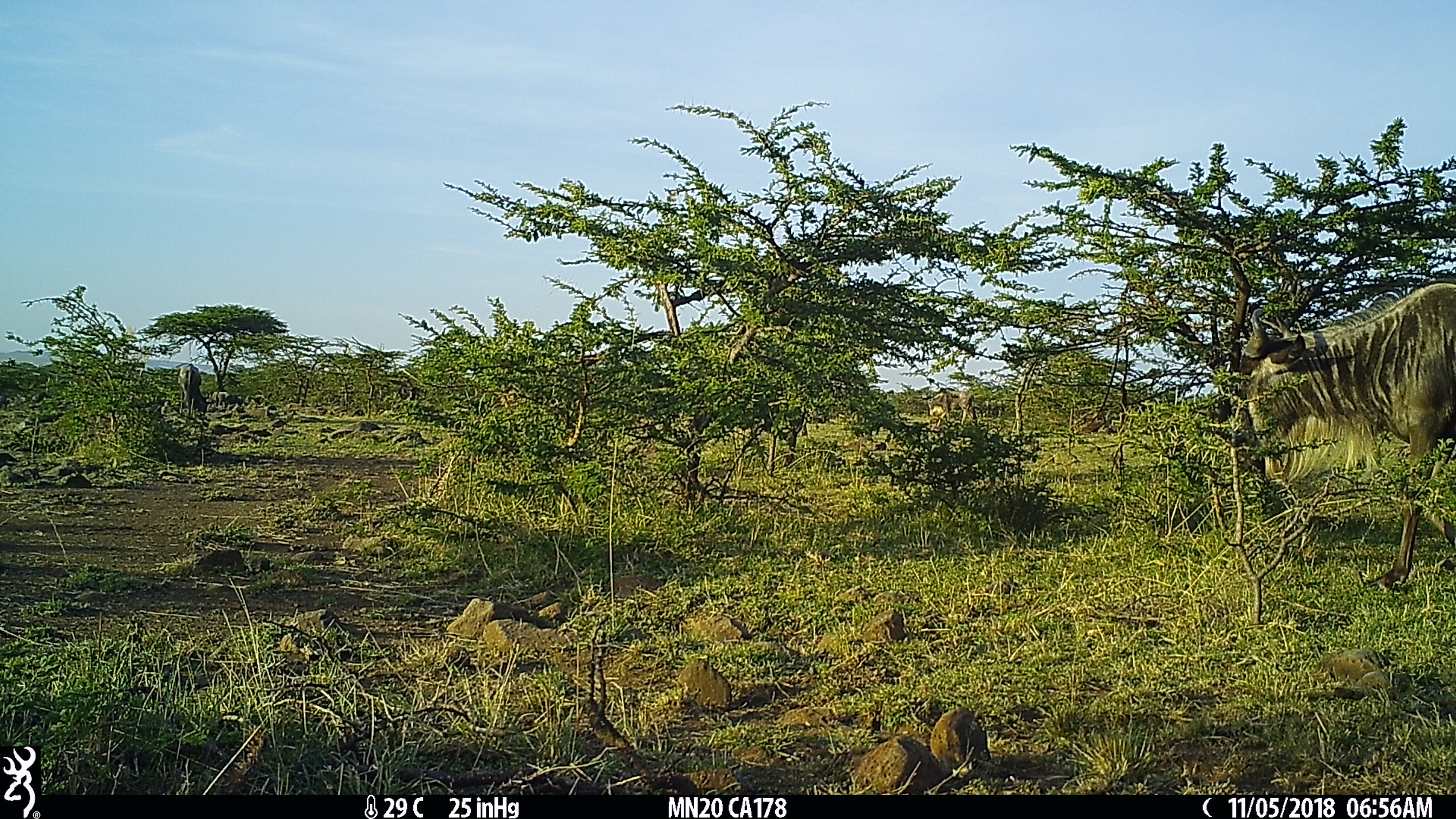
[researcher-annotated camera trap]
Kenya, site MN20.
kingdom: Animalia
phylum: Chordata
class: Mammalia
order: Artiodactyla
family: Bovidae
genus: Connochaetes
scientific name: Connochaetes taurinus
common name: blue wildebeest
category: wildebeest